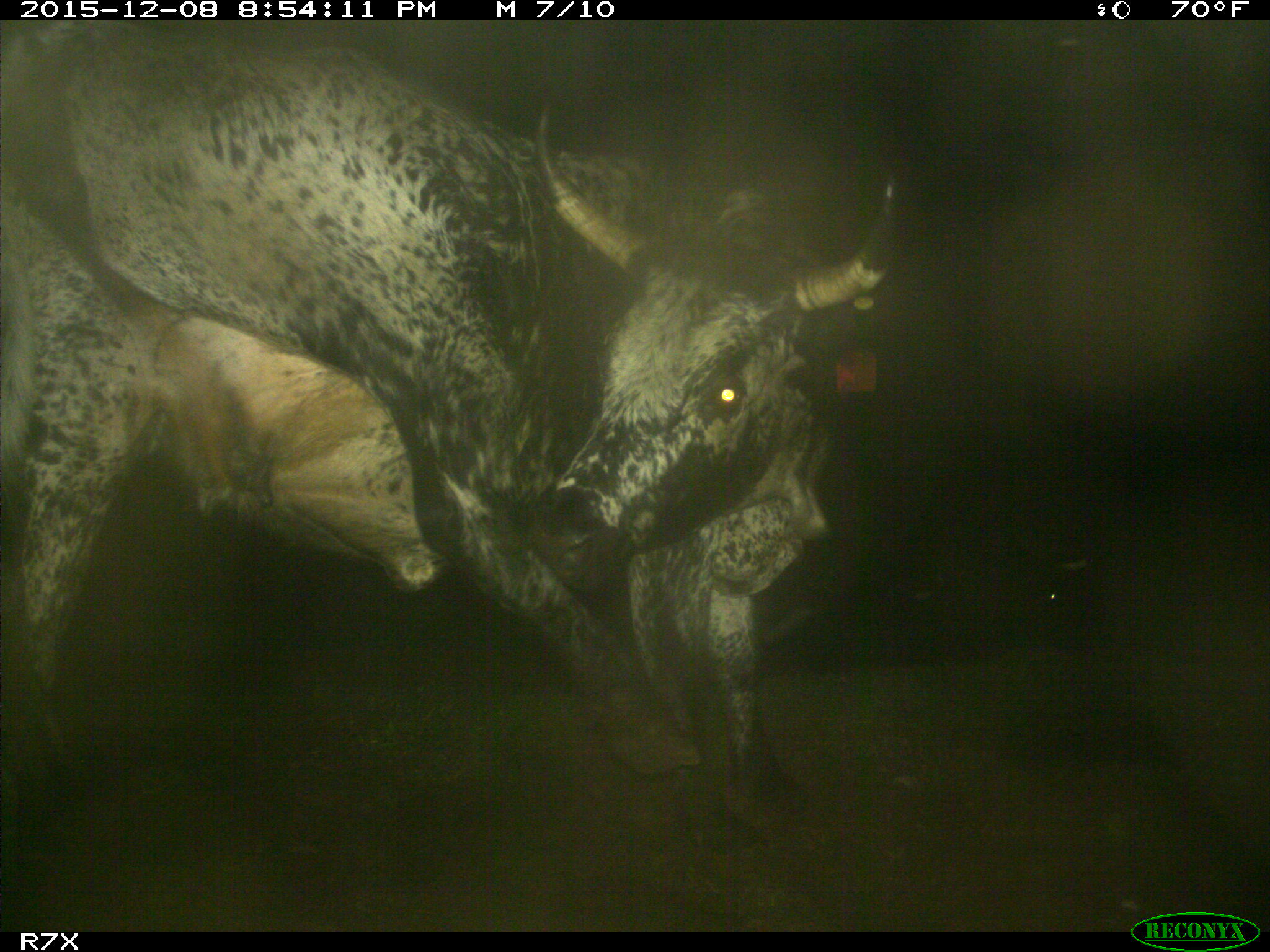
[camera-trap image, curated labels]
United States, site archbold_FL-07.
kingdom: Animalia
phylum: Chordata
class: Mammalia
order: Artiodactyla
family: Bovidae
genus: Bos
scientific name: Bos taurus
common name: domestic cow